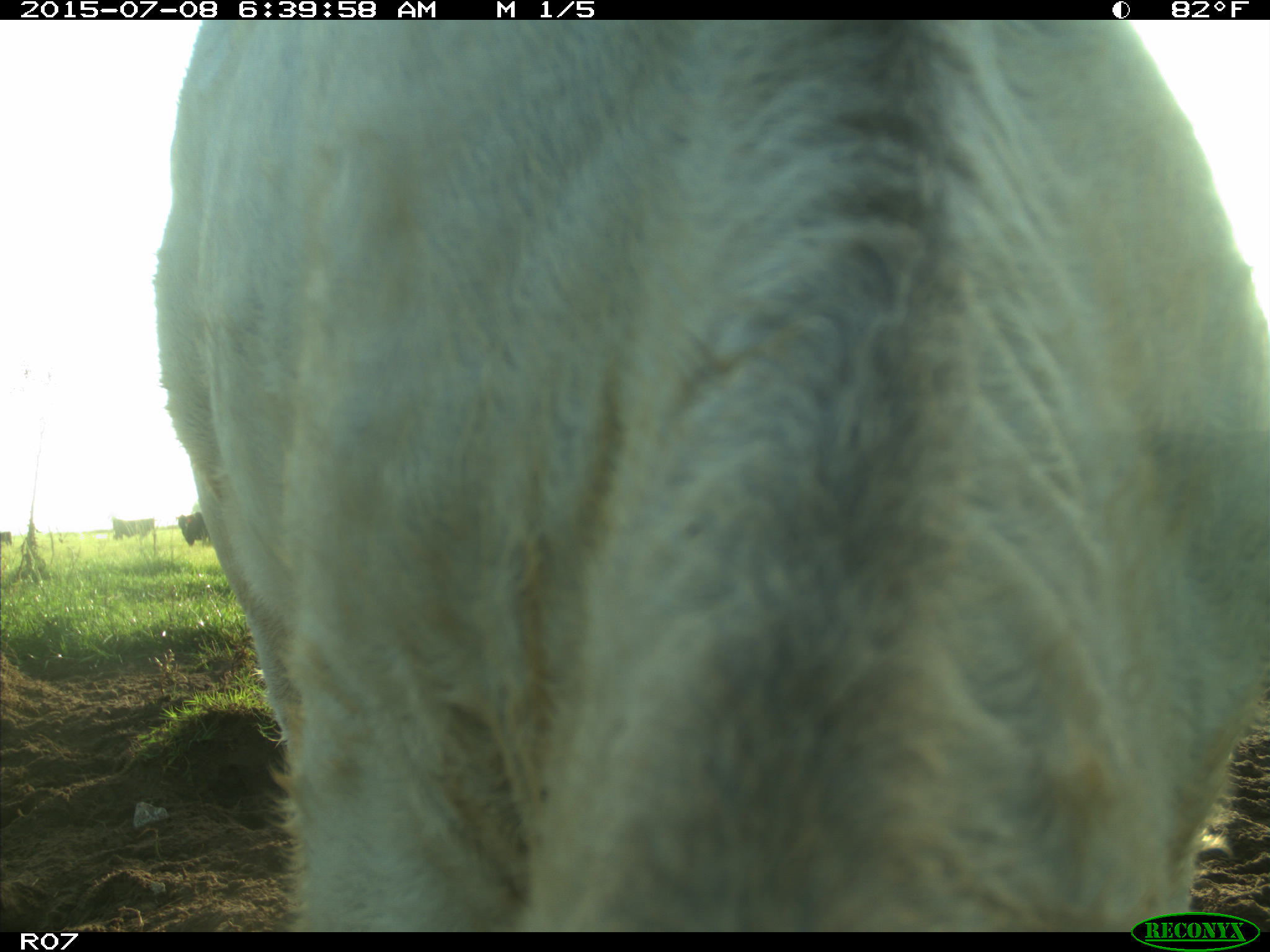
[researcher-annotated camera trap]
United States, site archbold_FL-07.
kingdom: Animalia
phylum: Chordata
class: Mammalia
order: Artiodactyla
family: Bovidae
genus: Bos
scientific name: Bos taurus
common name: domestic cow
Bos taurus (domestic cow).